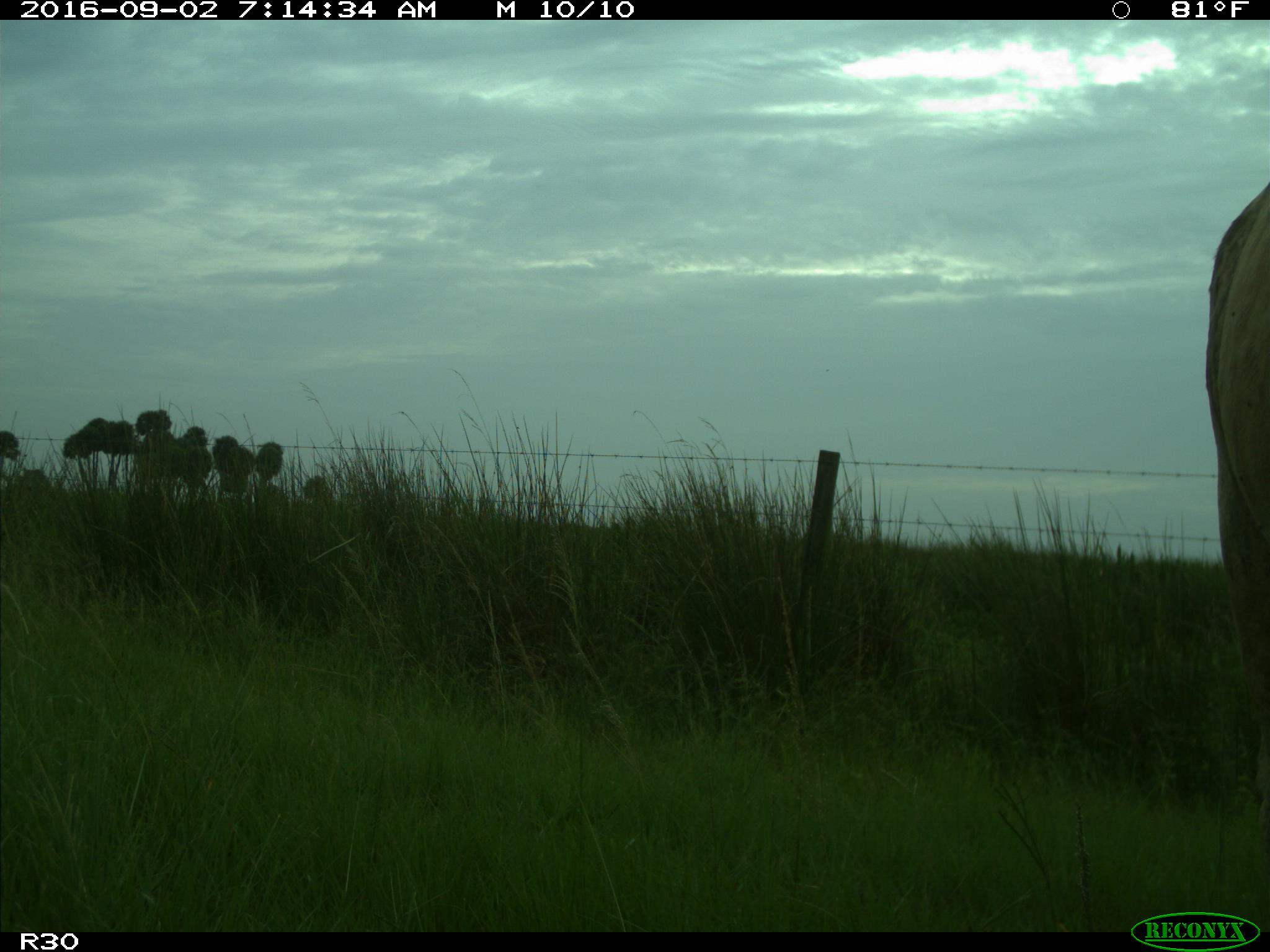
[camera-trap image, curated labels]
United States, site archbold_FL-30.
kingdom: Animalia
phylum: Chordata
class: Mammalia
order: Artiodactyla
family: Bovidae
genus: Bos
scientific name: Bos taurus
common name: domestic cow